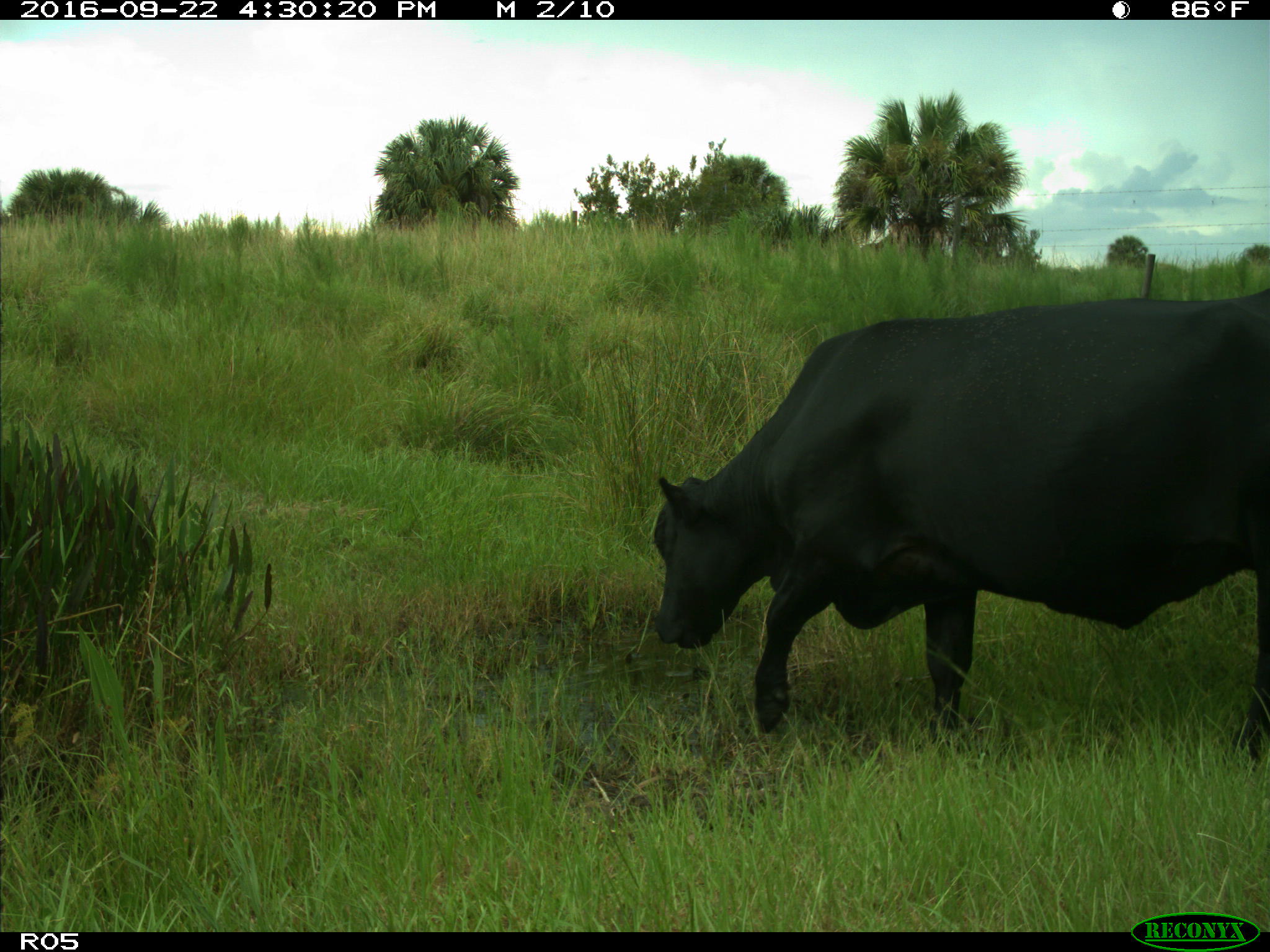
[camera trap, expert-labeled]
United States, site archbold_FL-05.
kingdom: Animalia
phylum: Chordata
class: Mammalia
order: Artiodactyla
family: Bovidae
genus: Bos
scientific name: Bos taurus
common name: domestic cow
Bos taurus (domestic cow).